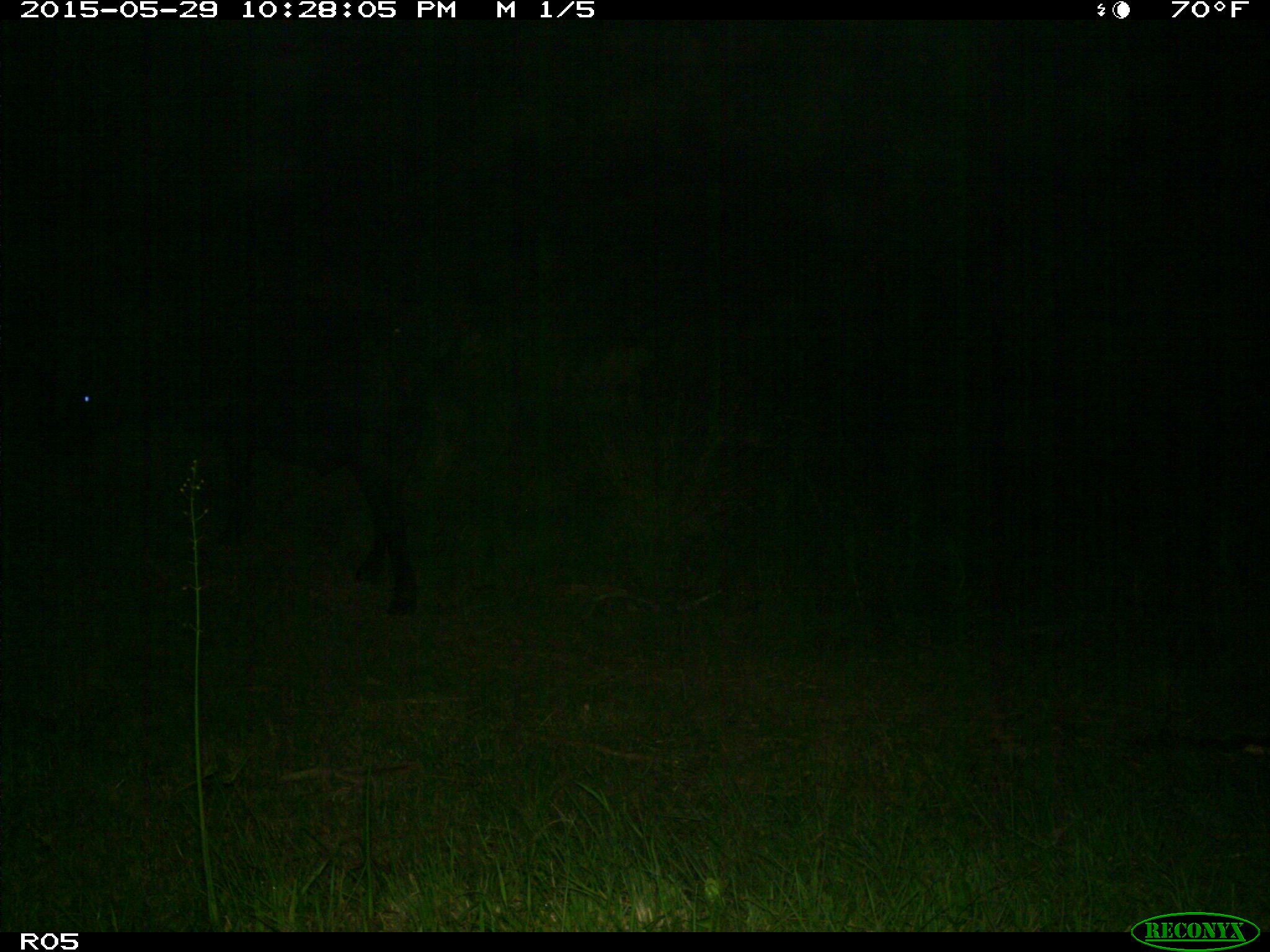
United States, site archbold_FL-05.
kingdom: Animalia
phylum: Chordata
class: Mammalia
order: Artiodactyla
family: Bovidae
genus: Bos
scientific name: Bos taurus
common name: domestic cow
Bos taurus (domestic cow).